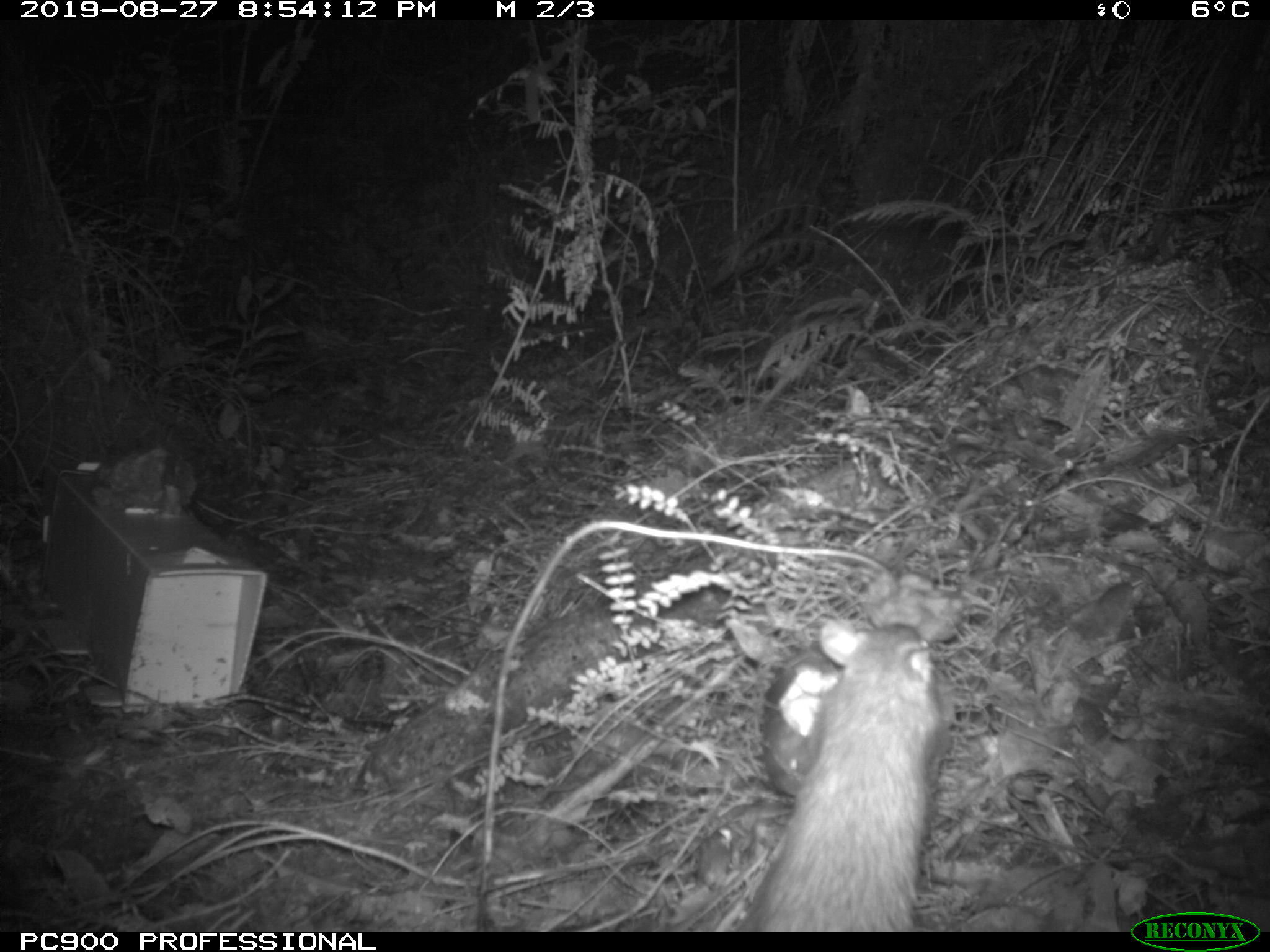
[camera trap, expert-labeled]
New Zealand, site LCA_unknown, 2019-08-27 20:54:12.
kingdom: Animalia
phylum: Chordata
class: Mammalia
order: Rodentia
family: Muridae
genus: Rattus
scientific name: Rattus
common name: rat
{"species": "rat (Rattus)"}